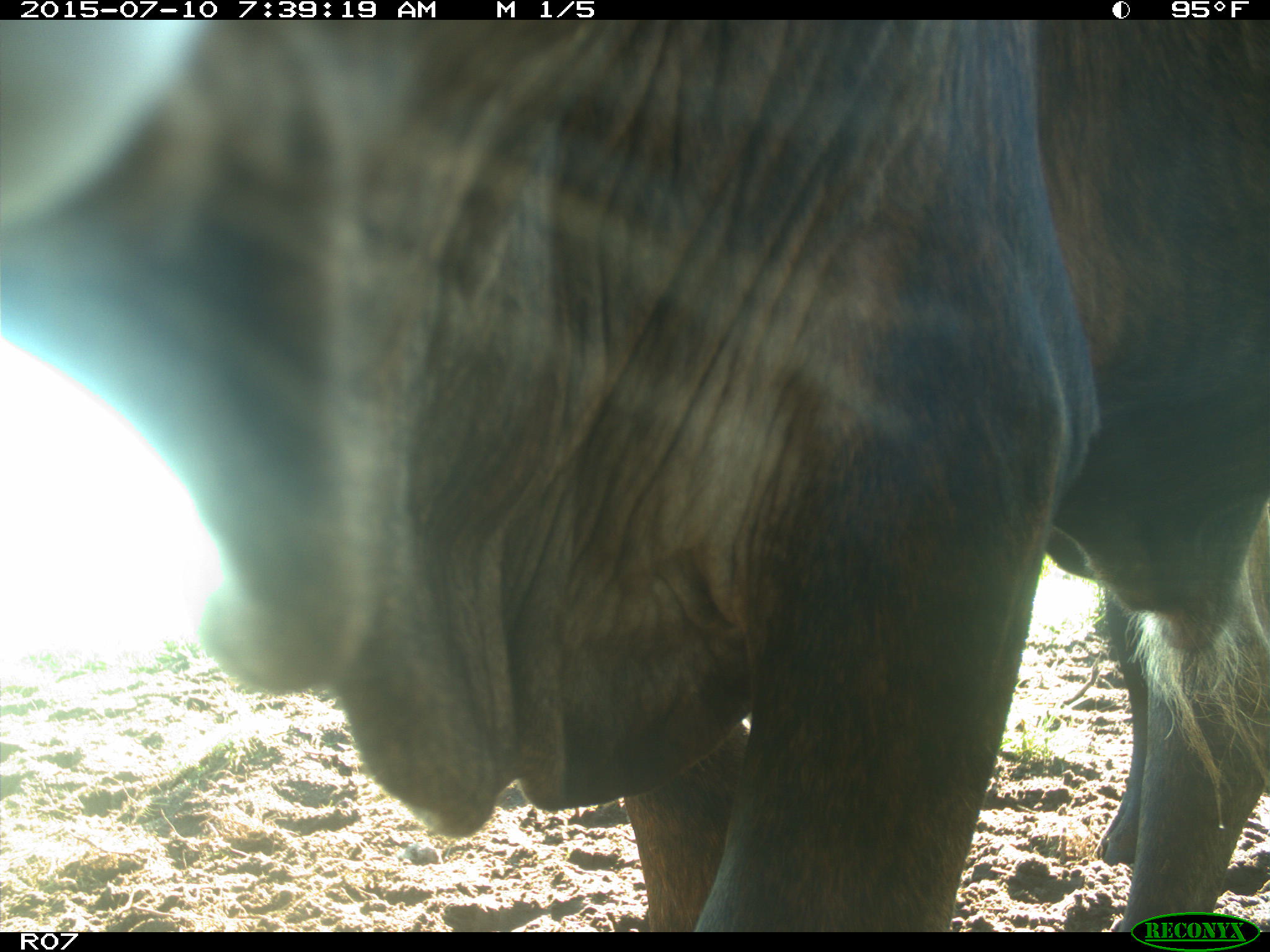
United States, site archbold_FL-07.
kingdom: Animalia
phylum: Chordata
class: Mammalia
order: Artiodactyla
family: Bovidae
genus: Bos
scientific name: Bos taurus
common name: domestic cow